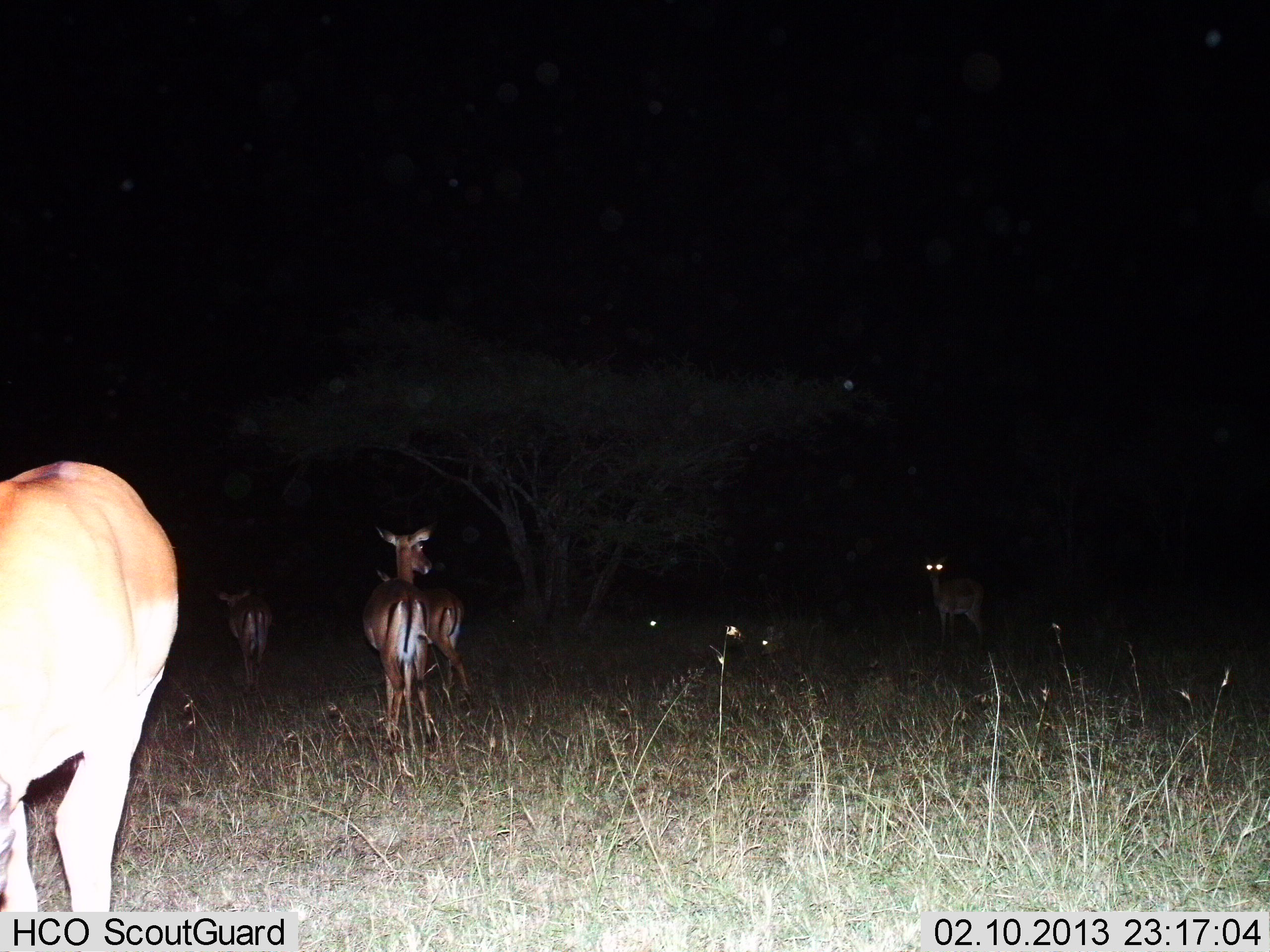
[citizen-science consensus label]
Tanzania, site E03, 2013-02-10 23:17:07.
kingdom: Animalia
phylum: Chordata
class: Mammalia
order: Artiodactyla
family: Bovidae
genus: Aepyceros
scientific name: Aepyceros melampus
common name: impala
Impala (Aepyceros melampus), count 5. Behavior (volunteer vote fractions): standing 86%, resting 29%, moving 36%, interacting 0%. Young present (vote fraction): 0%. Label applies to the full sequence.